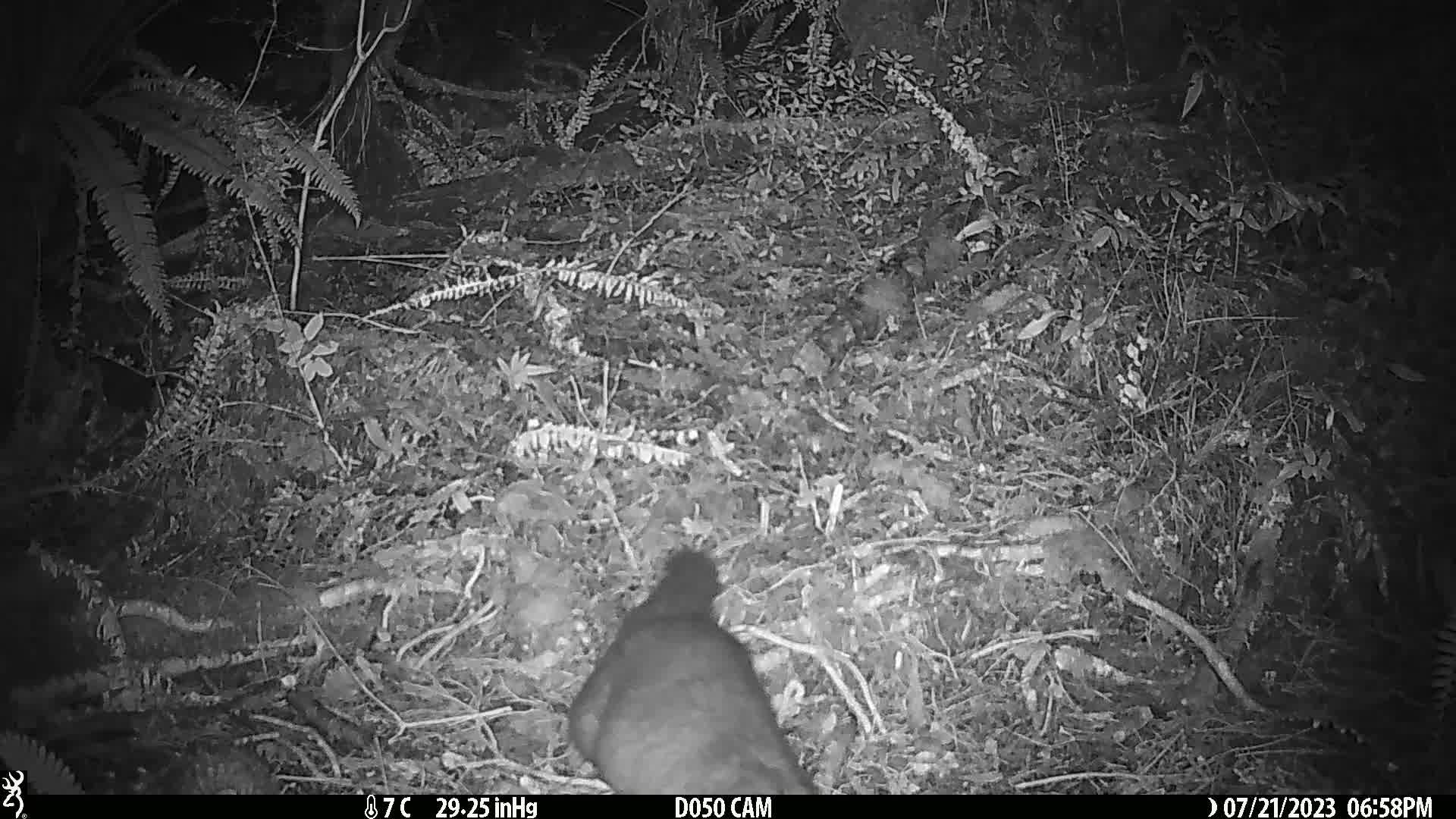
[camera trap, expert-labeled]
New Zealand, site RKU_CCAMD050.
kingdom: Animalia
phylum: Chordata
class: Mammalia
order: Diprotodontia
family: Phalangeridae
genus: Trichosurus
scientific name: Trichosurus vulpecula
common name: common brushtail possum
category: possum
Possum (common brushtail possum) (Trichosurus vulpecula).